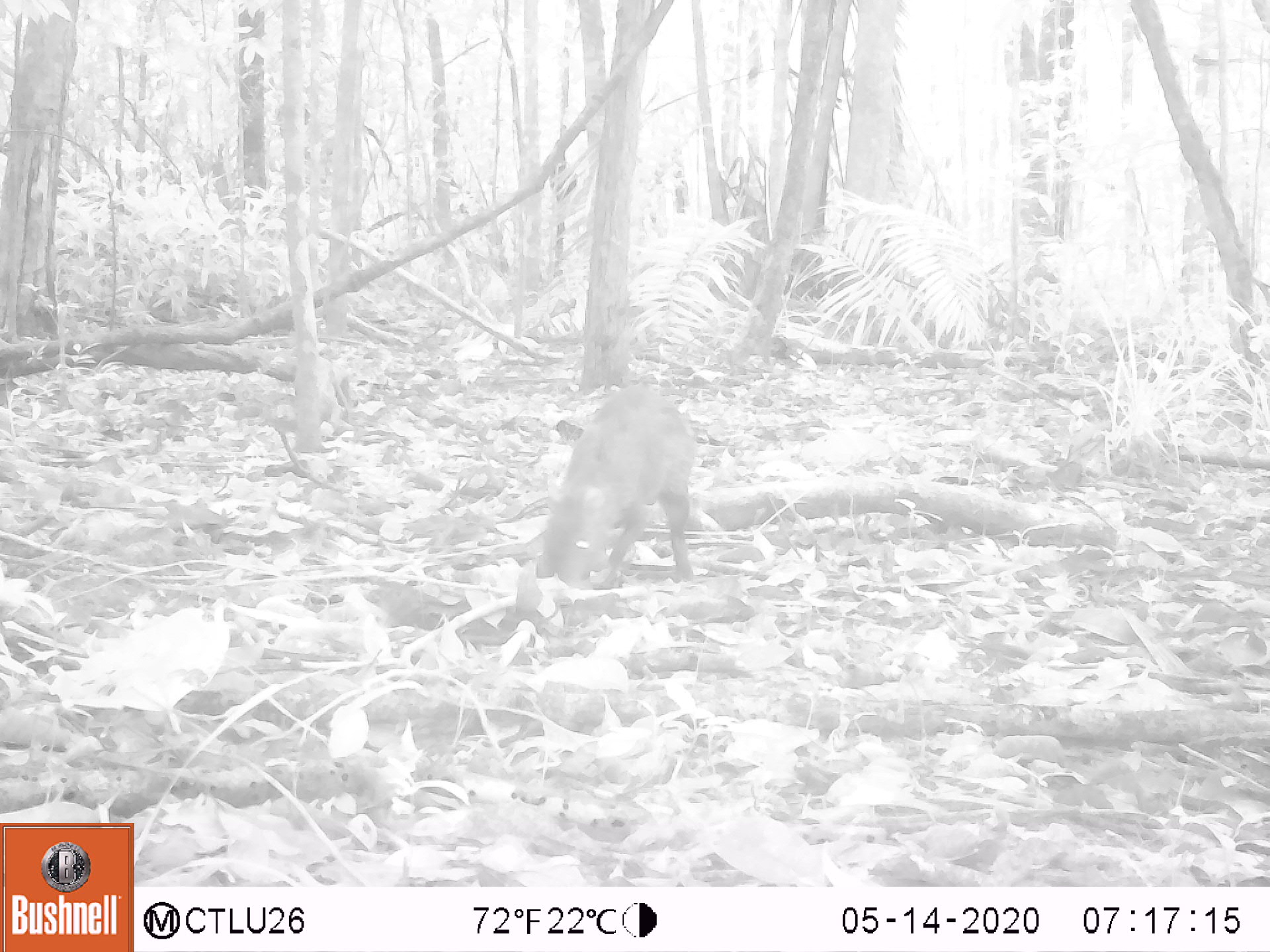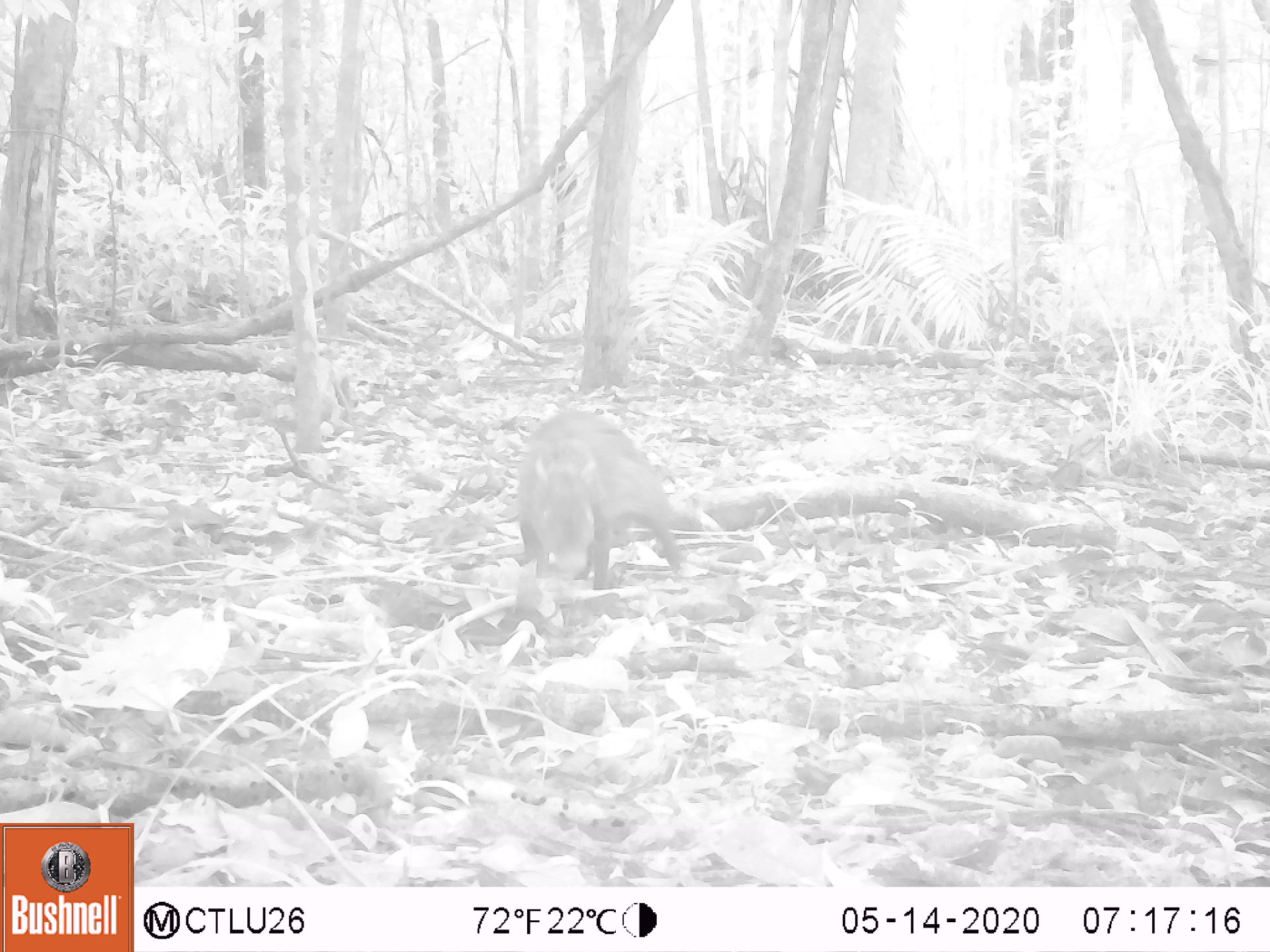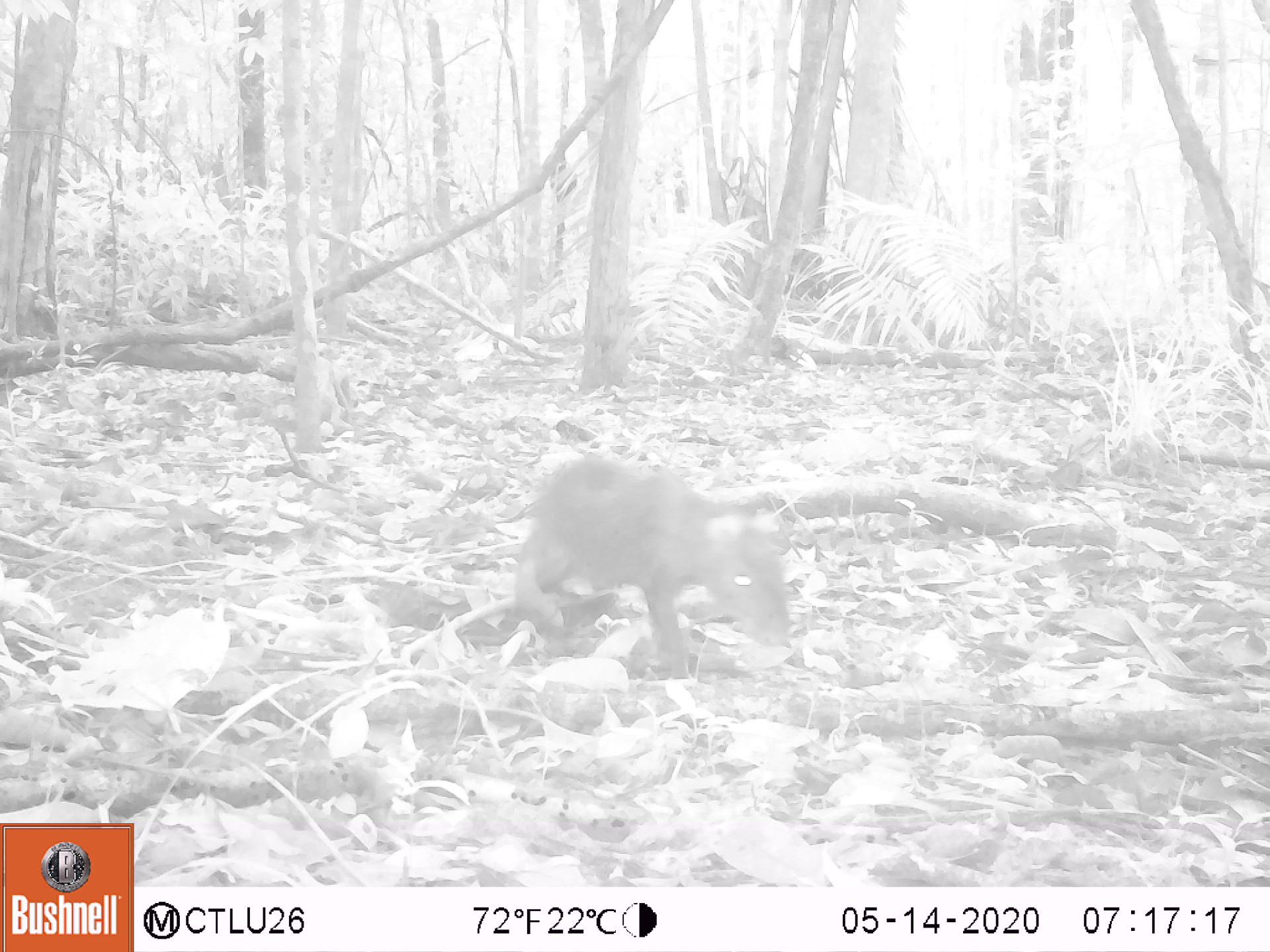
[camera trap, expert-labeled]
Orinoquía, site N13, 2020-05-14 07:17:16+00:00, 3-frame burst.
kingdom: Animalia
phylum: Chordata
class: Mammalia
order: Rodentia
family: Dasyproctidae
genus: Dasyprocta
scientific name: Dasyprocta fuliginosa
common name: black agouti